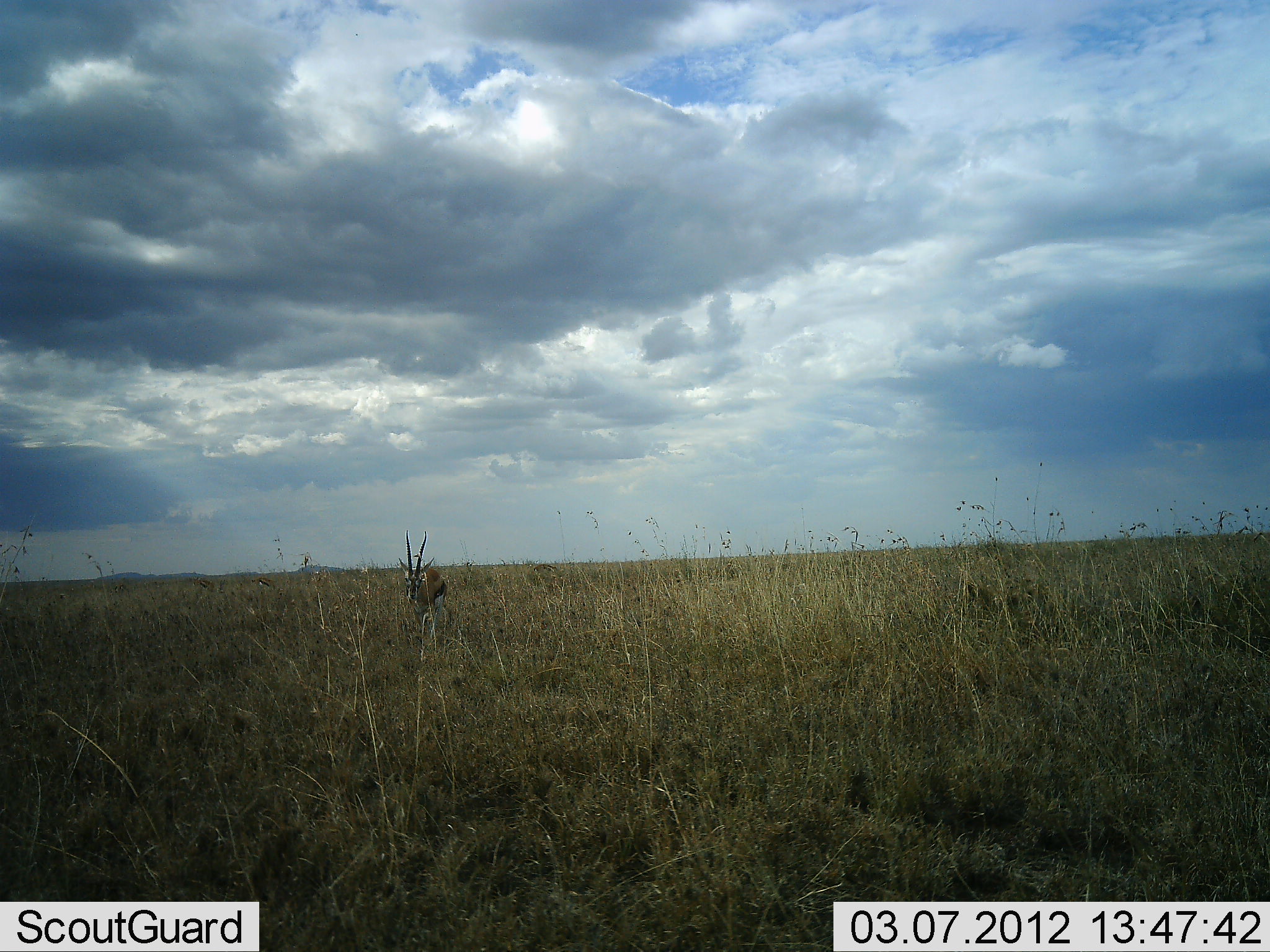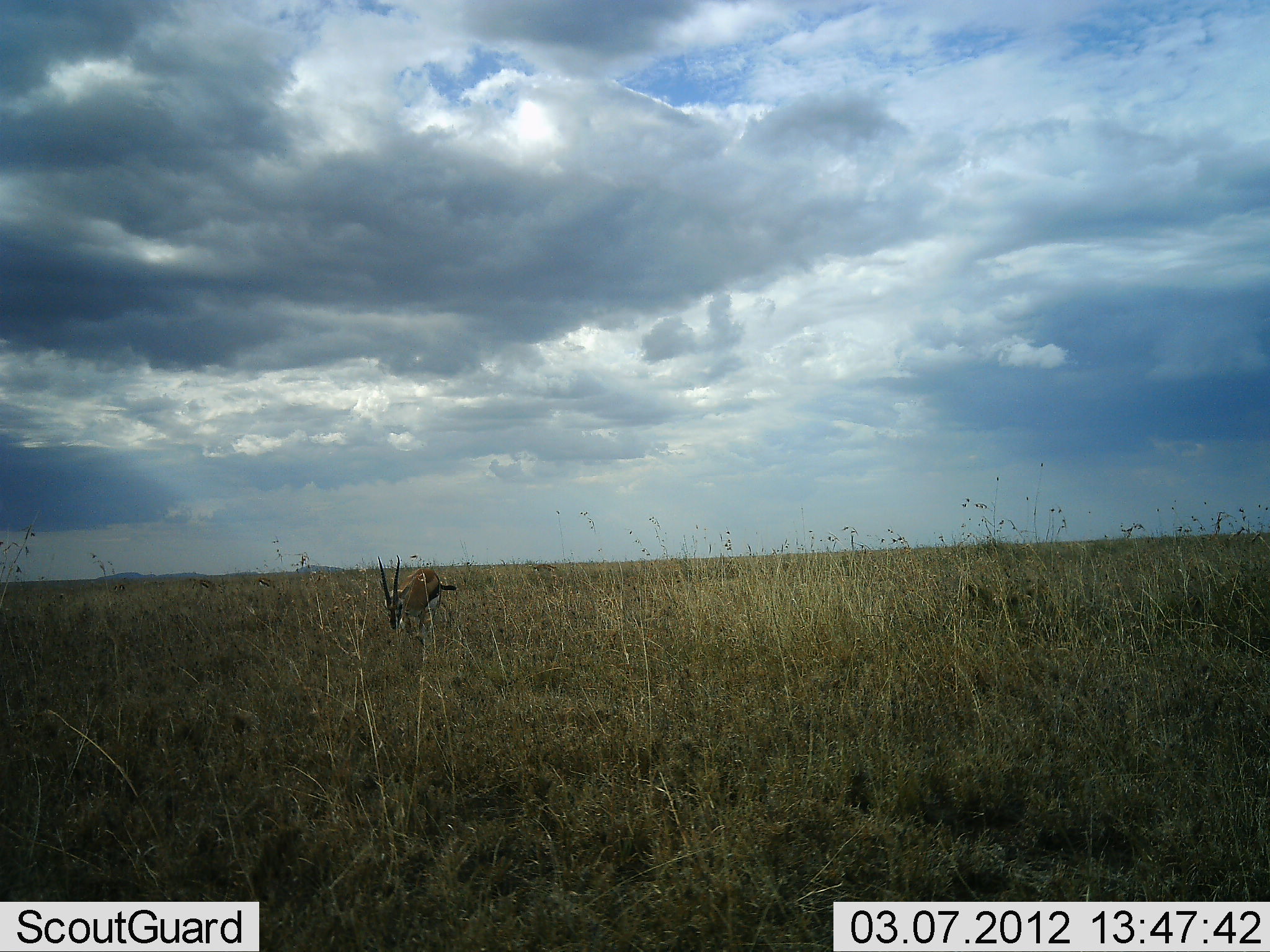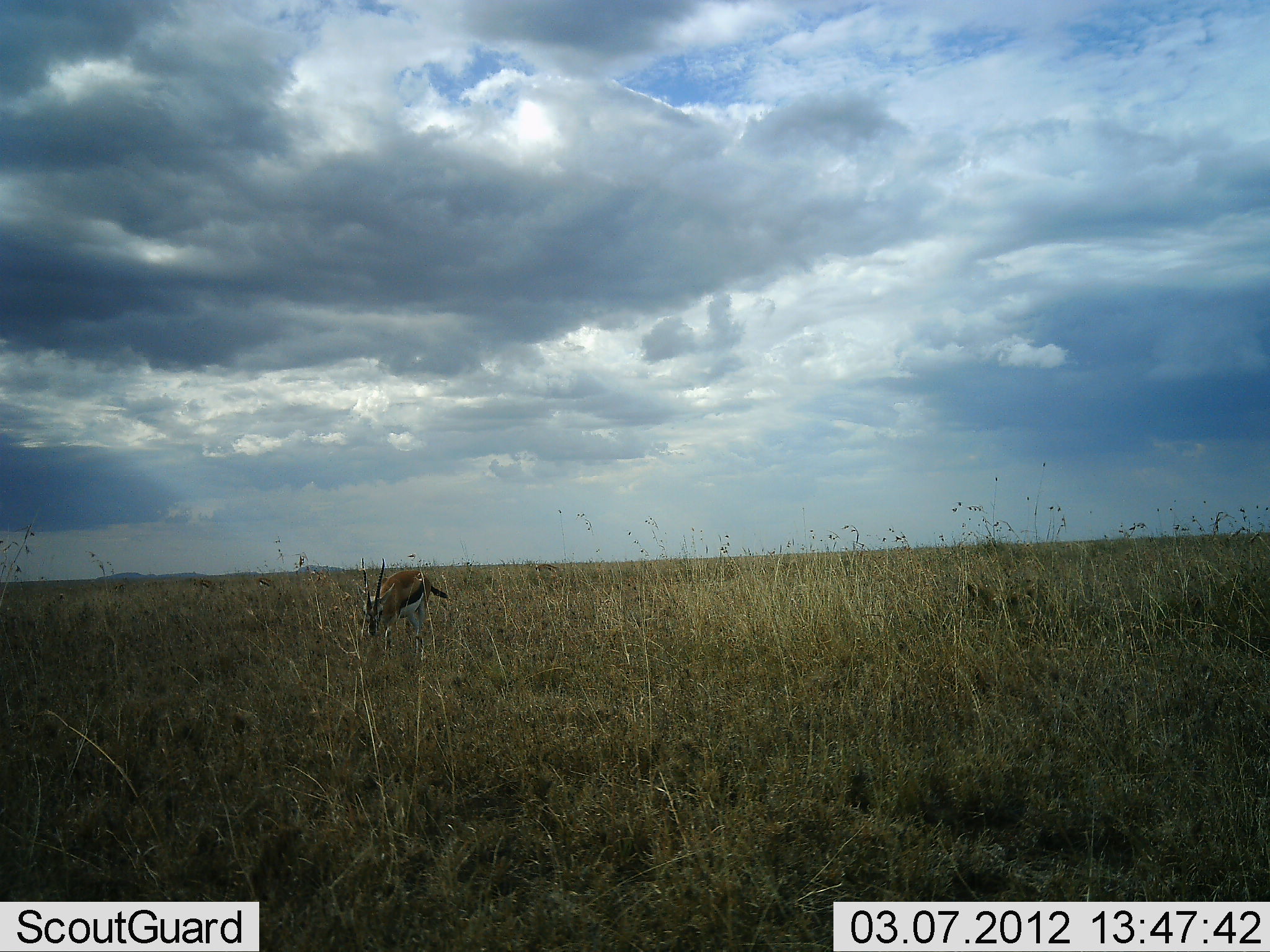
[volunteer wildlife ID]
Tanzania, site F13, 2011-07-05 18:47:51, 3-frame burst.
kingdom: Animalia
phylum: Chordata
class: Mammalia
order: Artiodactyla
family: Bovidae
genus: Eudorcas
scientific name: Eudorcas thomsonii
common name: thomson's gazelle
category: gazellethomsons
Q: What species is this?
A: Gazellethomsons (thomson's gazelle) (Eudorcas thomsonii).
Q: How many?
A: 1.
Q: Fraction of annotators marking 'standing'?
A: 0%.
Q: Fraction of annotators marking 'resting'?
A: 0%.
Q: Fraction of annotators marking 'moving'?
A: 70%.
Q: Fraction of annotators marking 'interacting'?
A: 0%.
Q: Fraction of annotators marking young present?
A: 0%.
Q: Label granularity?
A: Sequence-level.